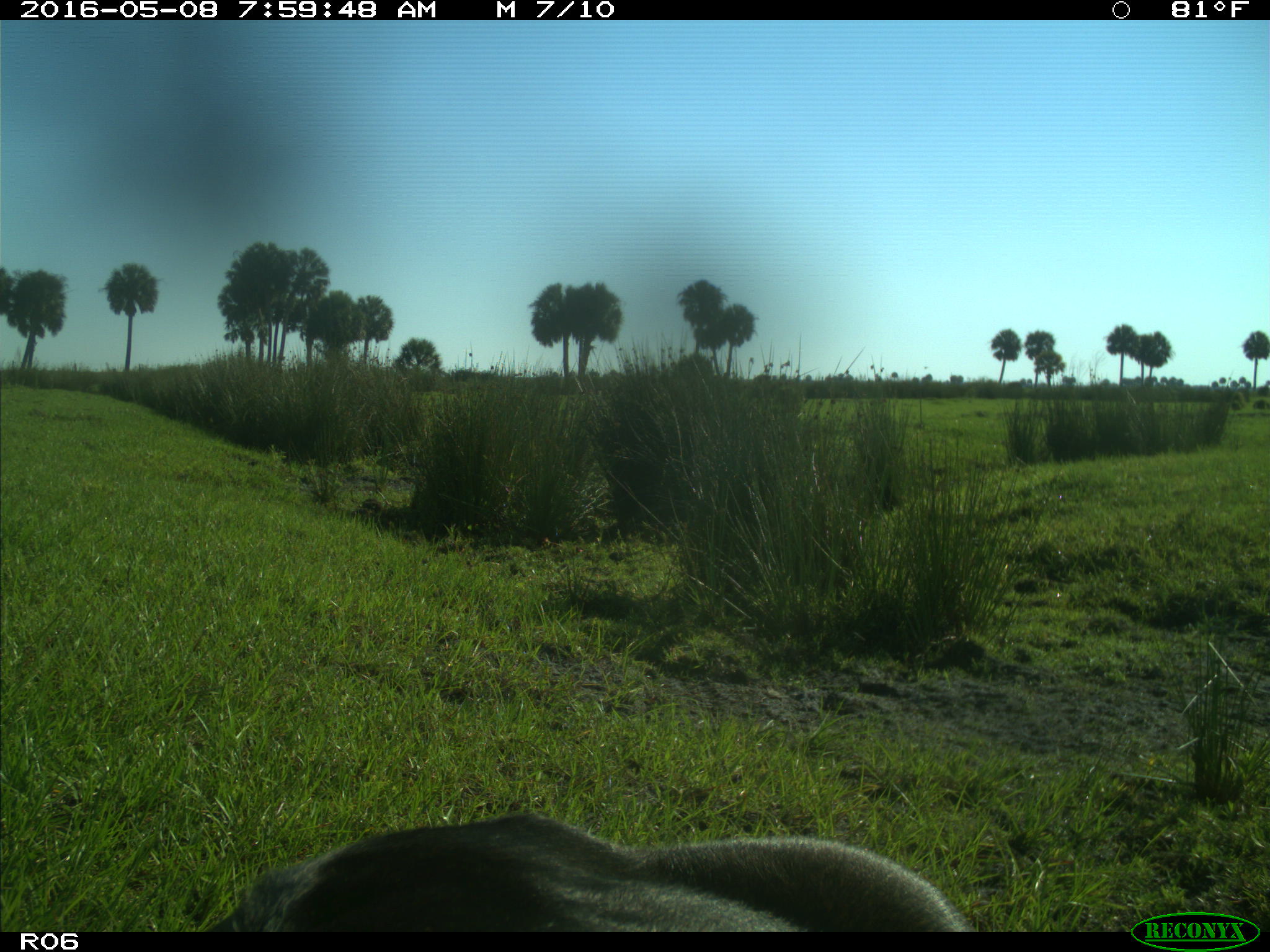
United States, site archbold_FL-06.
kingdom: Animalia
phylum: Chordata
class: Mammalia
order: Artiodactyla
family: Bovidae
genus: Bos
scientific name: Bos taurus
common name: domestic cow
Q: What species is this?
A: Bos taurus (domestic cow).